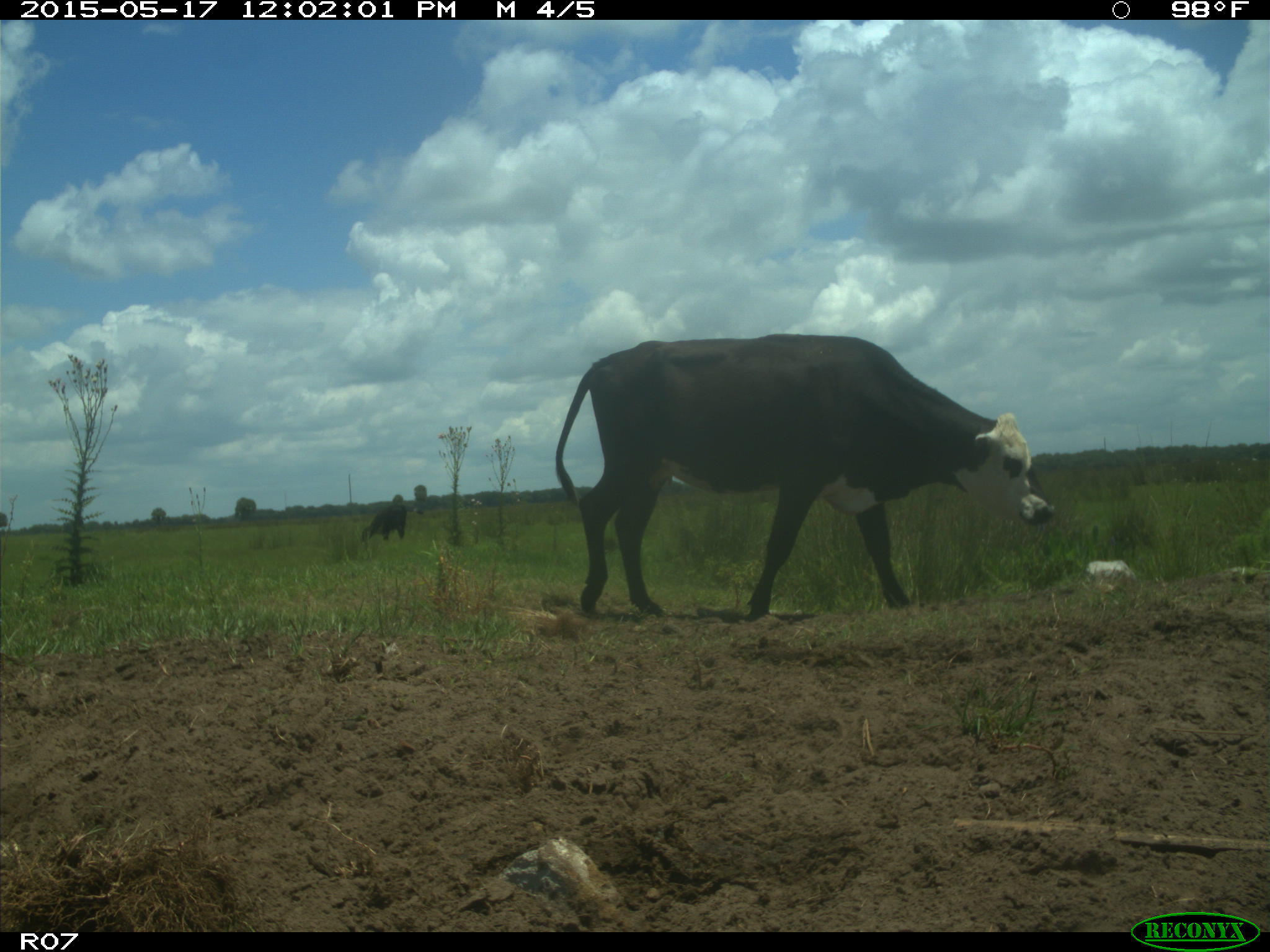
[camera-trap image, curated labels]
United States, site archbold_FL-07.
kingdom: Animalia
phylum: Chordata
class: Mammalia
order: Artiodactyla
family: Bovidae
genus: Bos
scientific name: Bos taurus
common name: domestic cow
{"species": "Bos taurus (domestic cow)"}